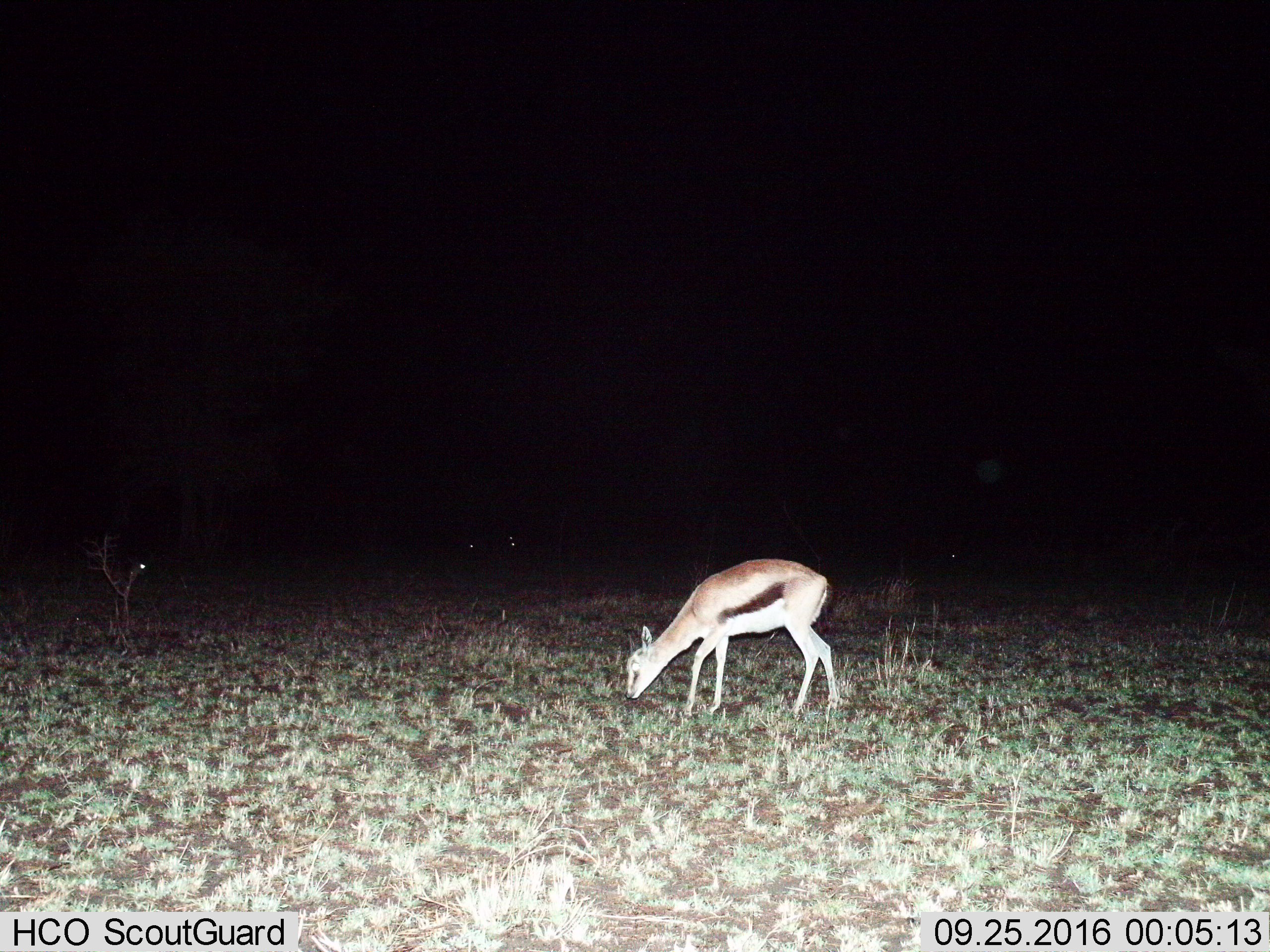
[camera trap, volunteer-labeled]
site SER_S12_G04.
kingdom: Animalia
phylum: Chordata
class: Mammalia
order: Artiodactyla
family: Bovidae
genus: Eudorcas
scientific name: Eudorcas thomsonii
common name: thomson's gazelle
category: gazellethomsons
Gazellethomsons (thomson's gazelle) (Eudorcas thomsonii), count 1. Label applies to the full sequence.